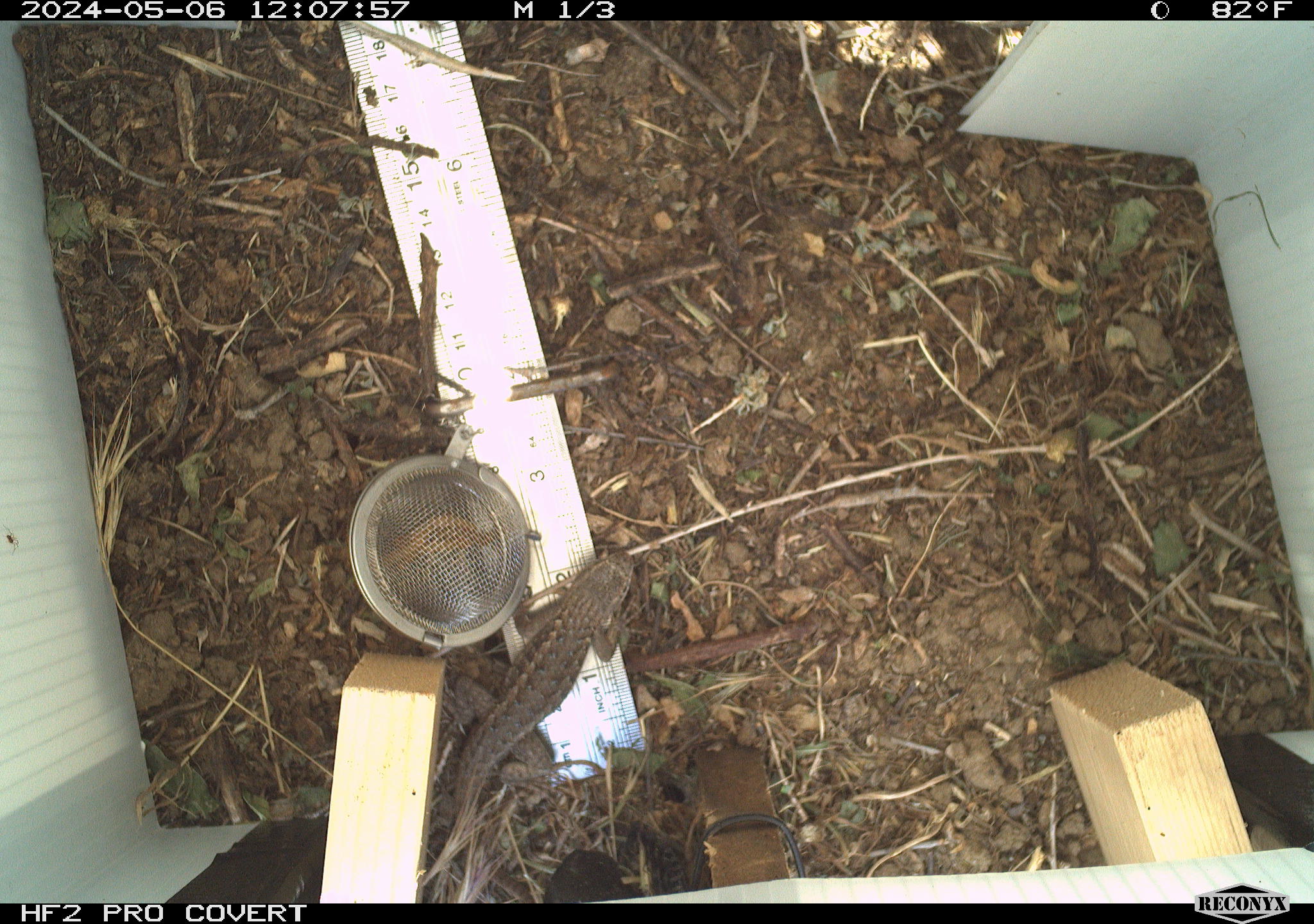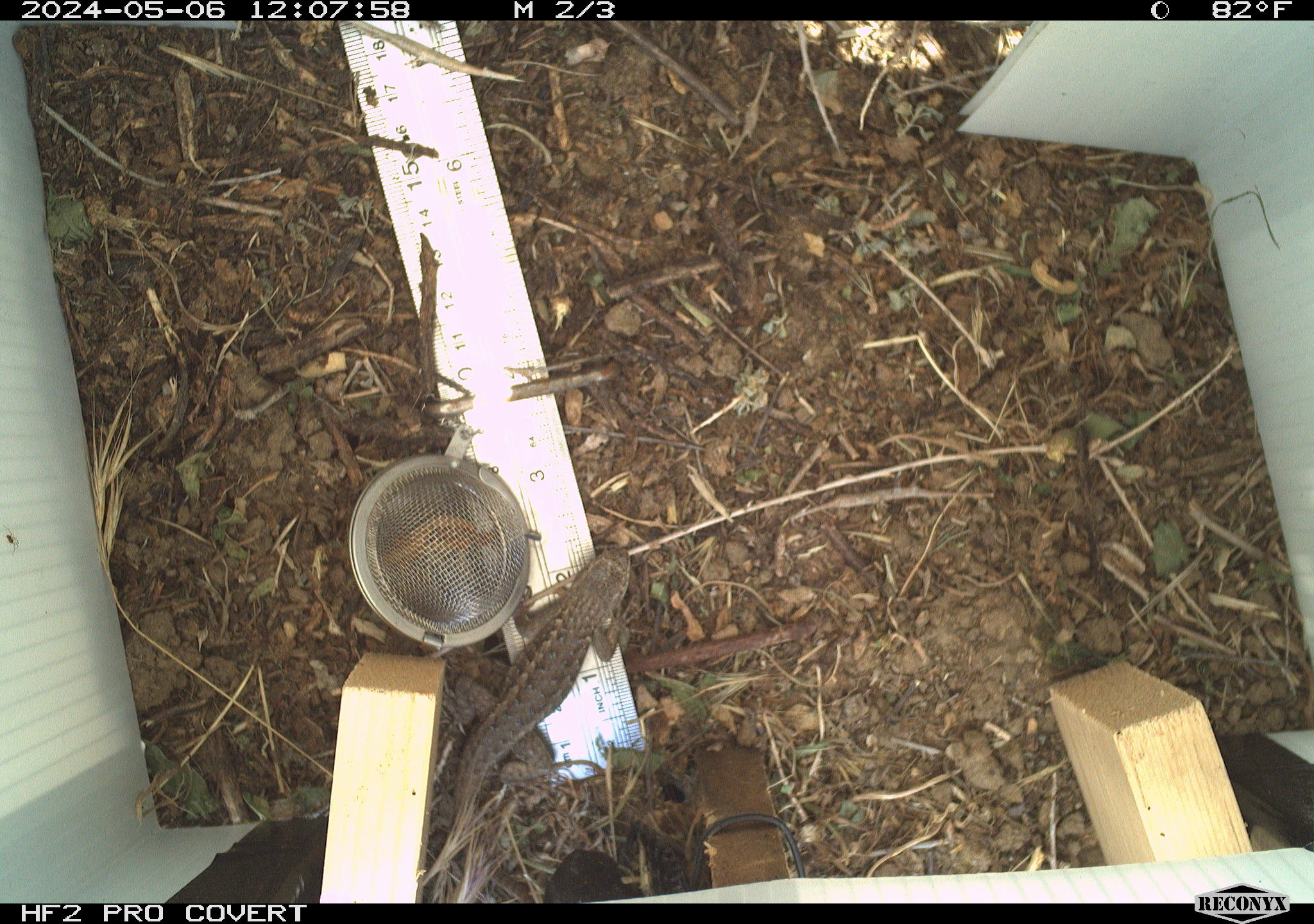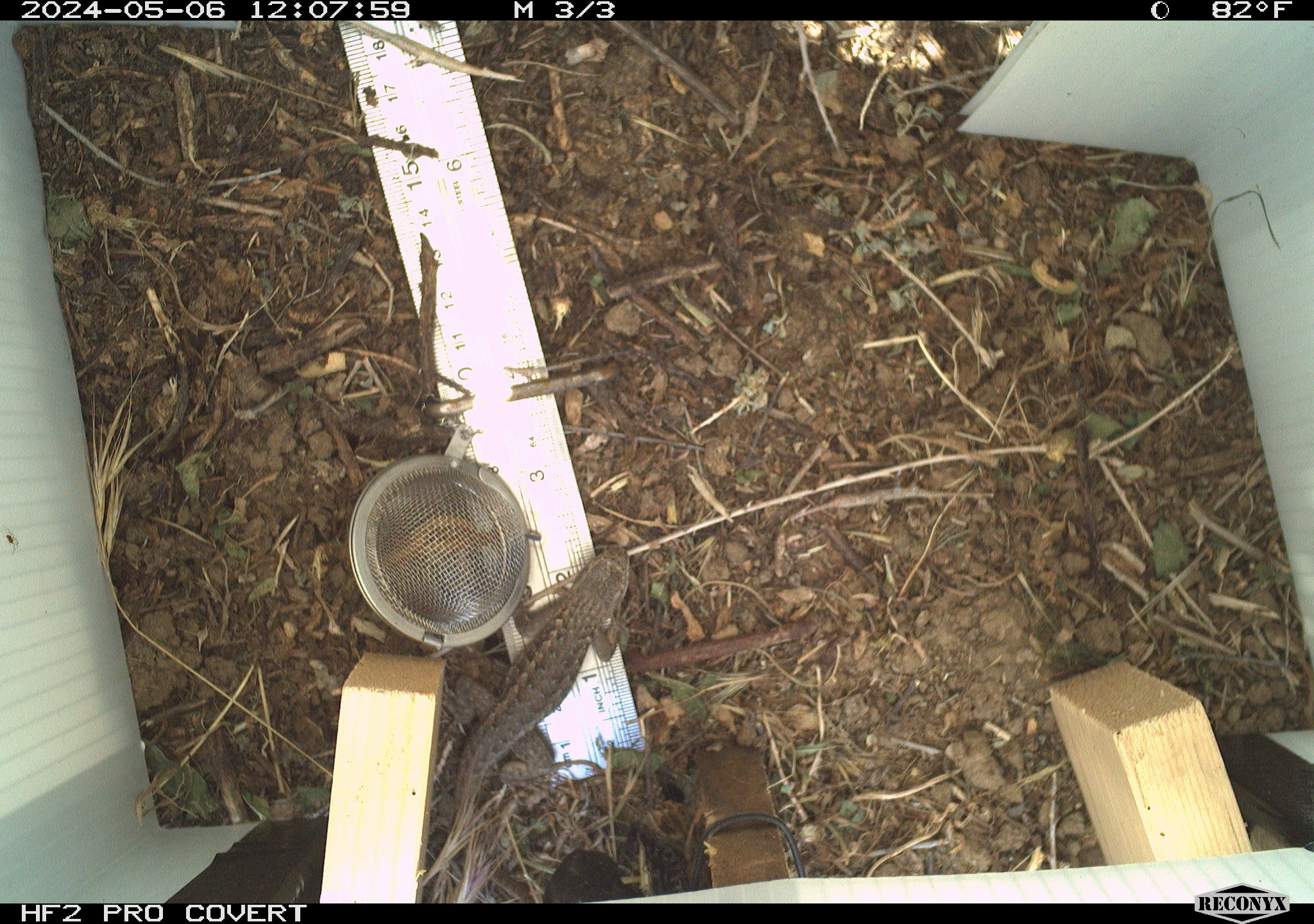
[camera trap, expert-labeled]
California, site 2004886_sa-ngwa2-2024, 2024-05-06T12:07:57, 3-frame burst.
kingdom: Animalia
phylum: Chordata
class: Reptilia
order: Squamata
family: Phrynosomatidae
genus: Sceloporus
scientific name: Sceloporus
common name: spiny lizards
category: sceloporus species